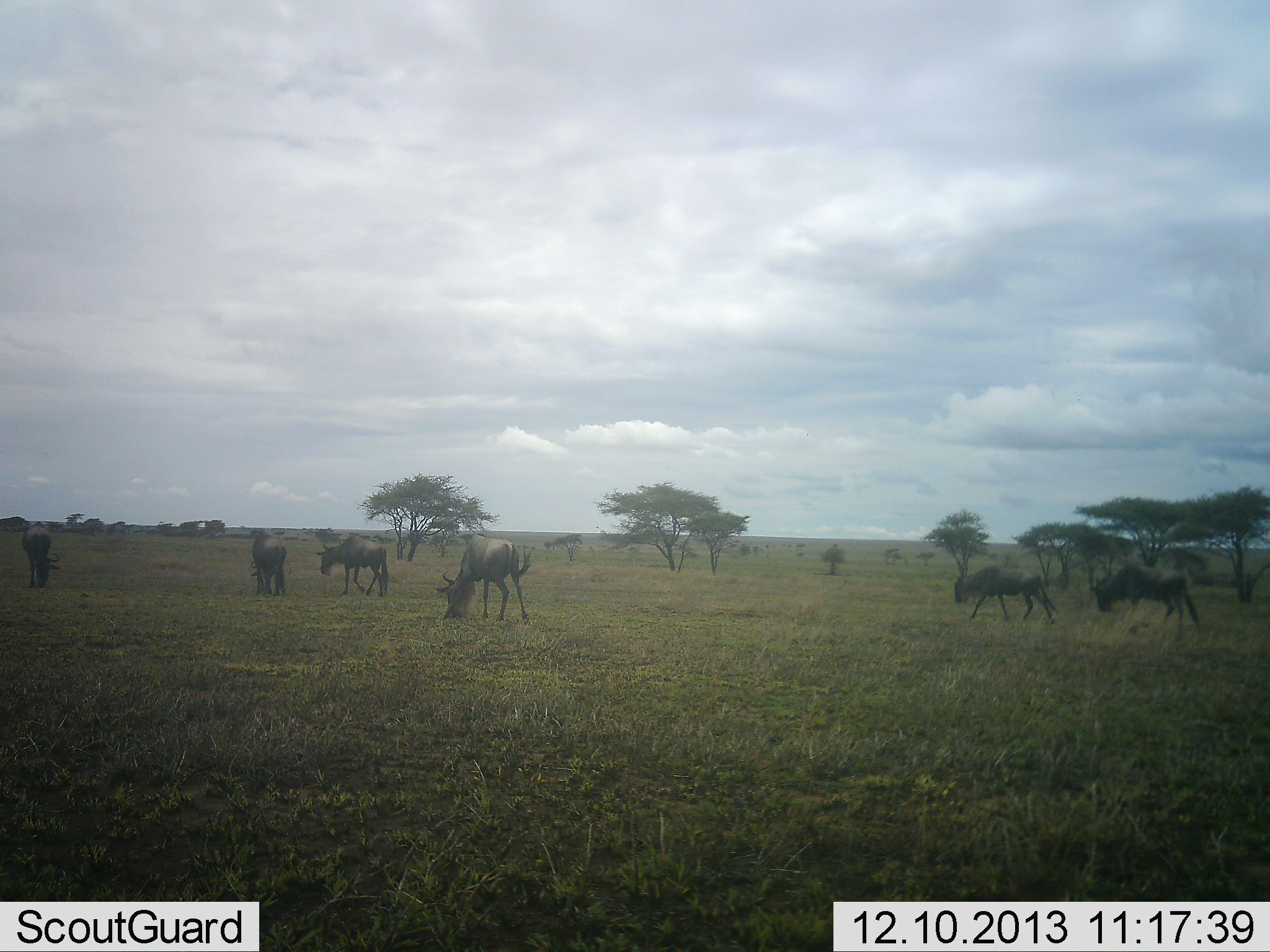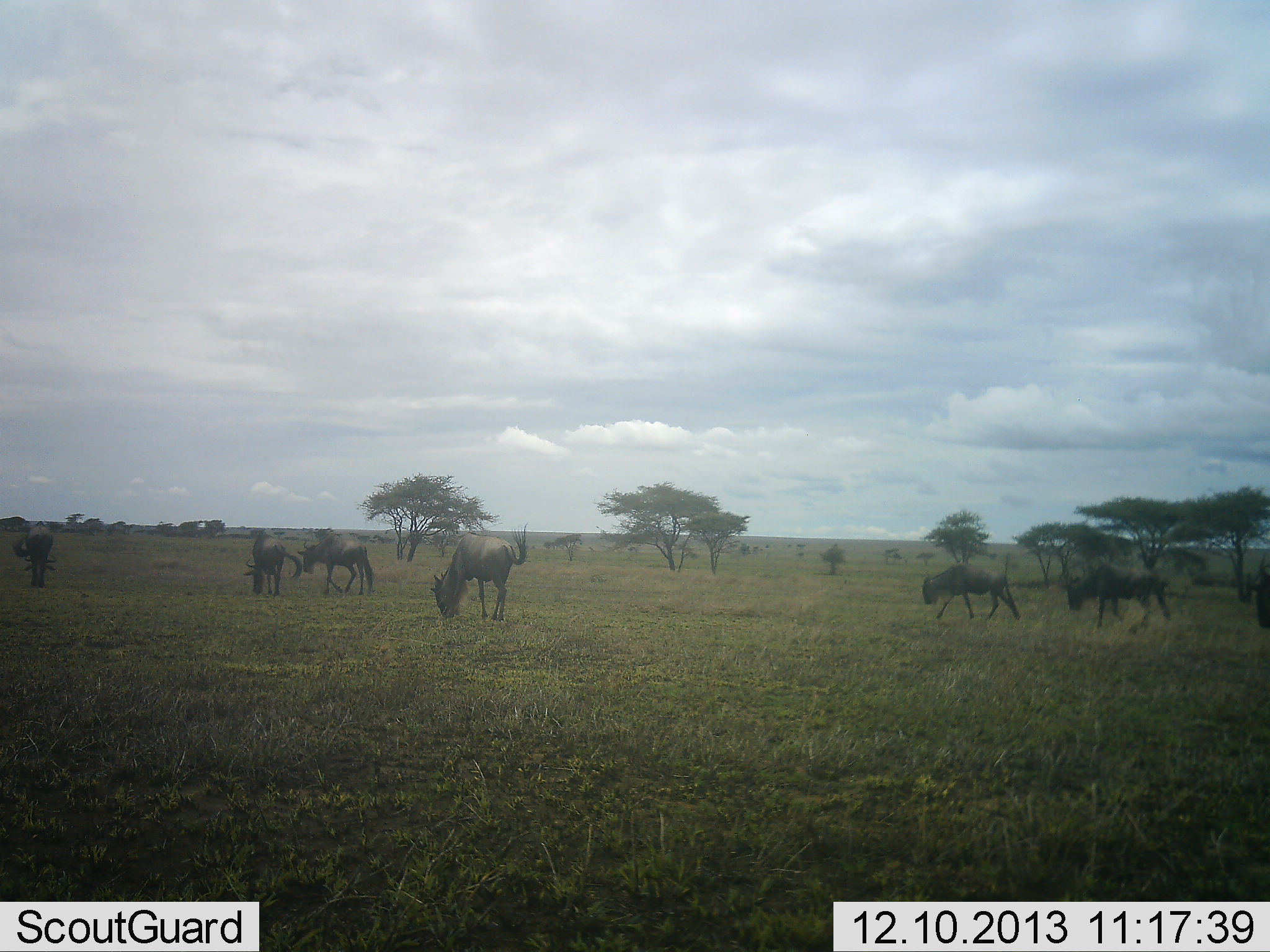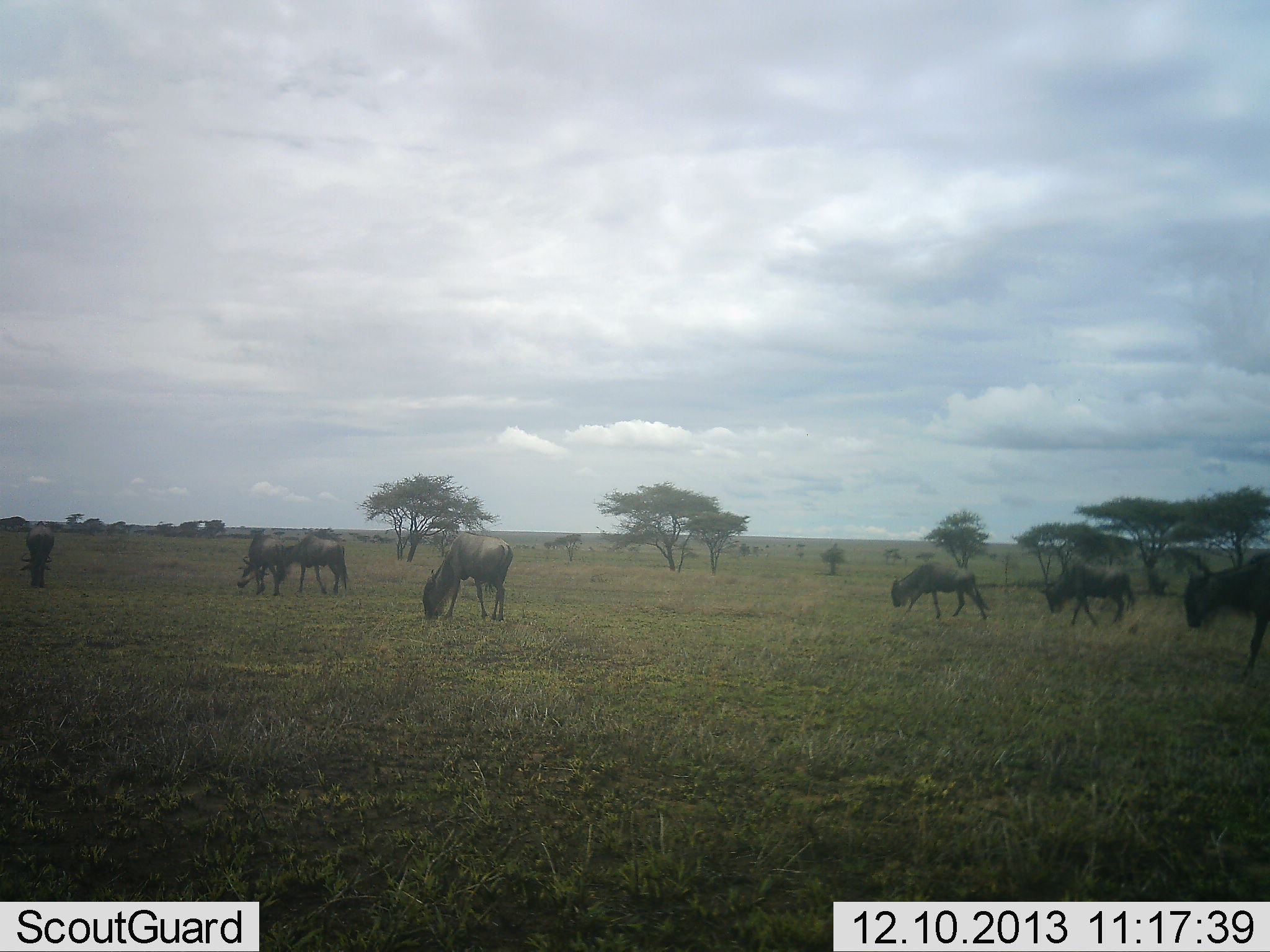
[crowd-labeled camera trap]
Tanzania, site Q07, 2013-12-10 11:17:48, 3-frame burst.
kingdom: Animalia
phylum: Chordata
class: Mammalia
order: Artiodactyla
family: Bovidae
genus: Connochaetes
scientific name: Connochaetes taurinus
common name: blue wildebeest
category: wildebeest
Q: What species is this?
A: Wildebeest (blue wildebeest) (Connochaetes taurinus).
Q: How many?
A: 7.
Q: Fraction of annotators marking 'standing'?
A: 30%.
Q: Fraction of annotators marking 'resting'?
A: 0%.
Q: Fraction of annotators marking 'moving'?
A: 70%.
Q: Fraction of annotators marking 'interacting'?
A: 10%.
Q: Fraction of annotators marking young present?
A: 0%.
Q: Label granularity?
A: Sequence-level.